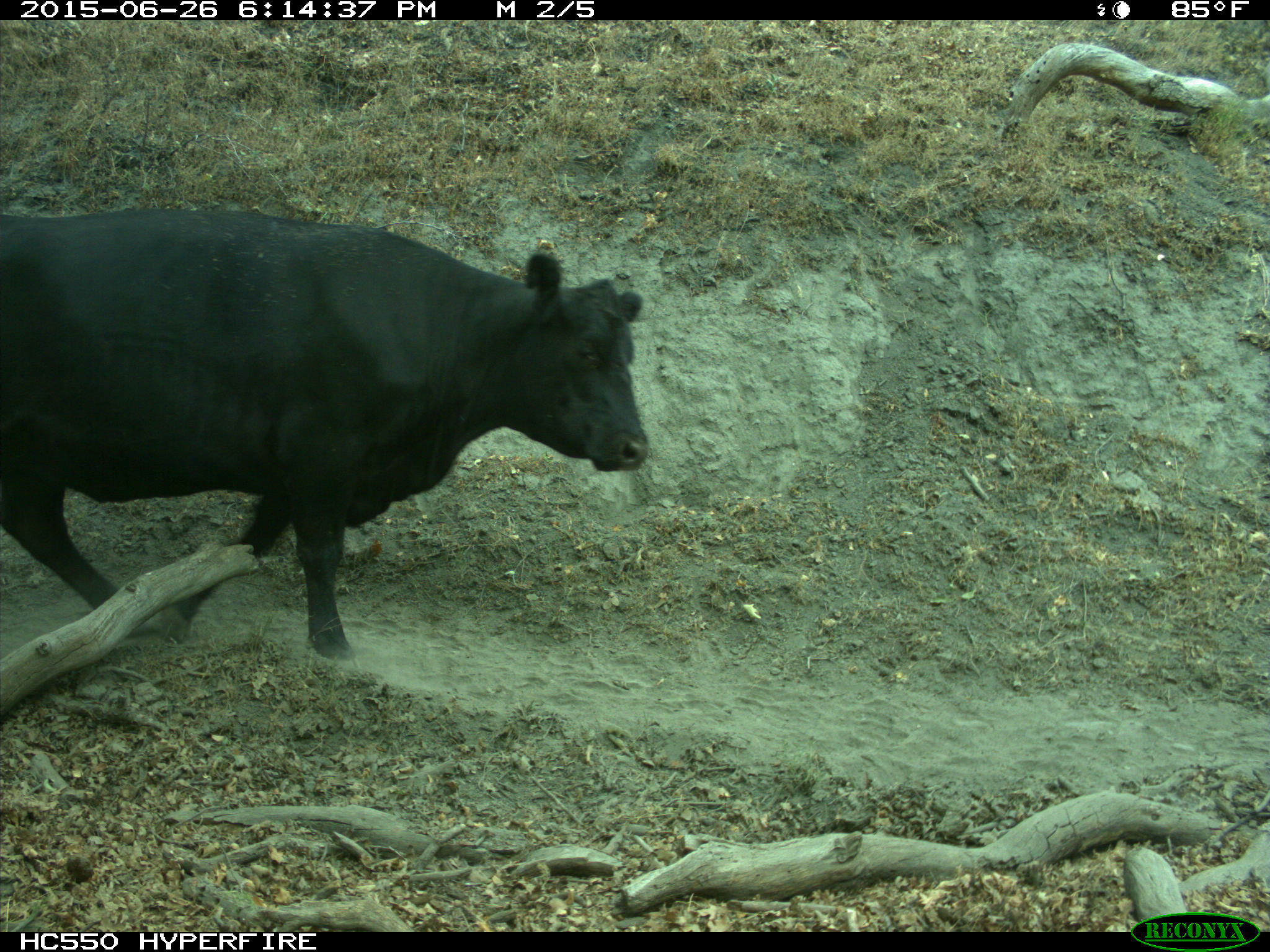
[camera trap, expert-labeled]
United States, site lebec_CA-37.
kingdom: Animalia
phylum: Chordata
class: Mammalia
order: Artiodactyla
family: Bovidae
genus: Bos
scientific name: Bos taurus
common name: domestic cow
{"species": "Bos taurus (domestic cow)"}